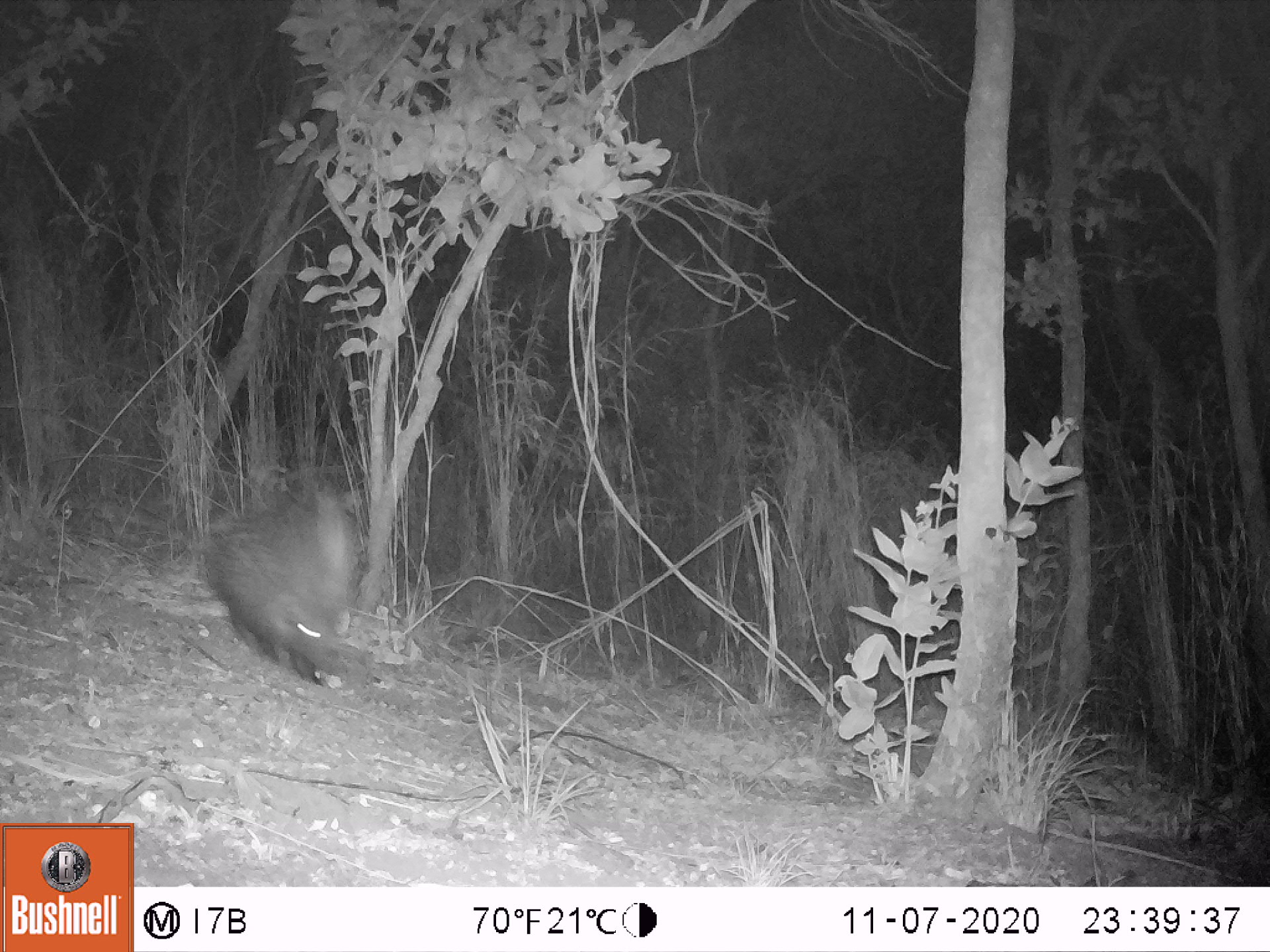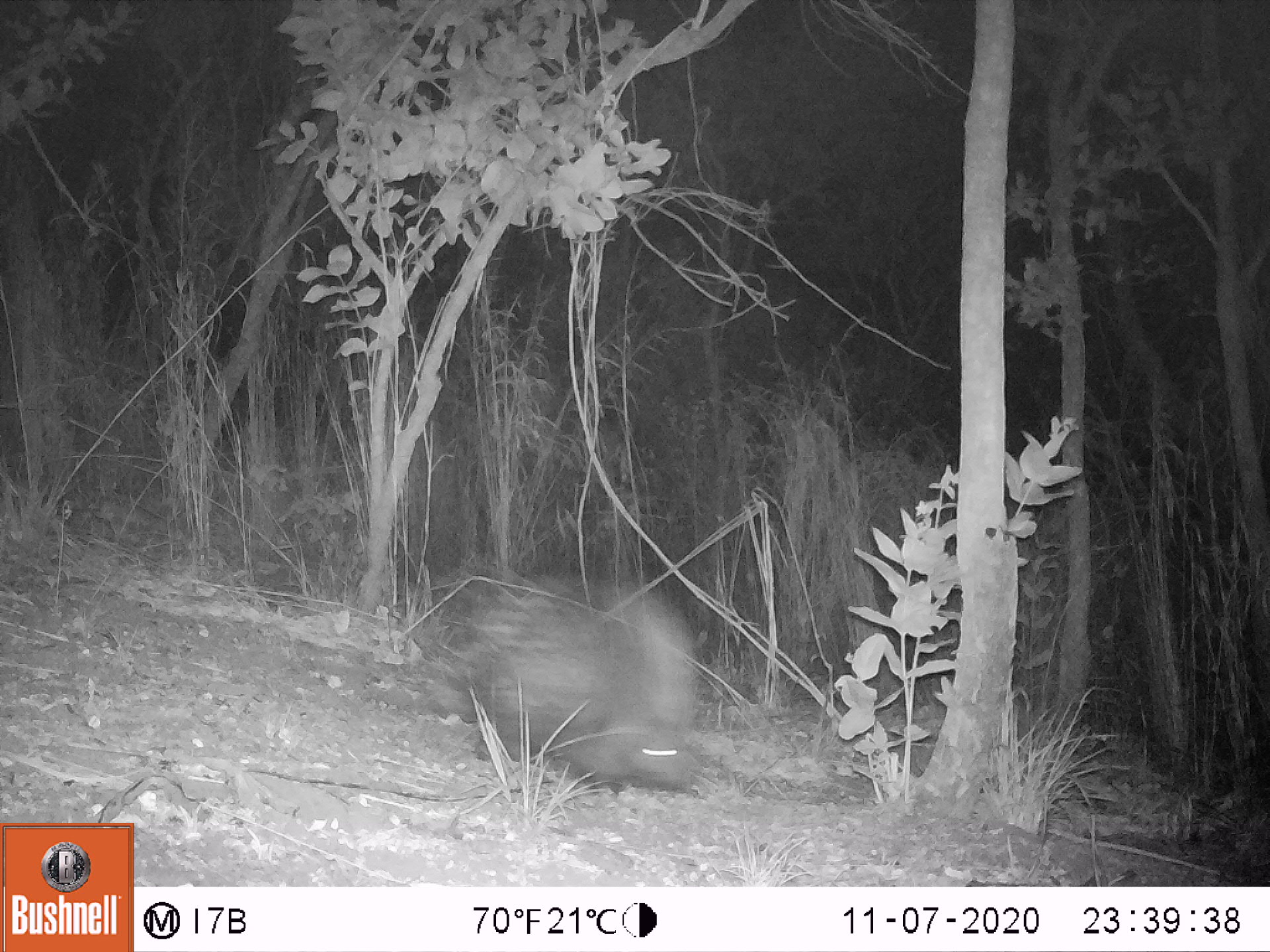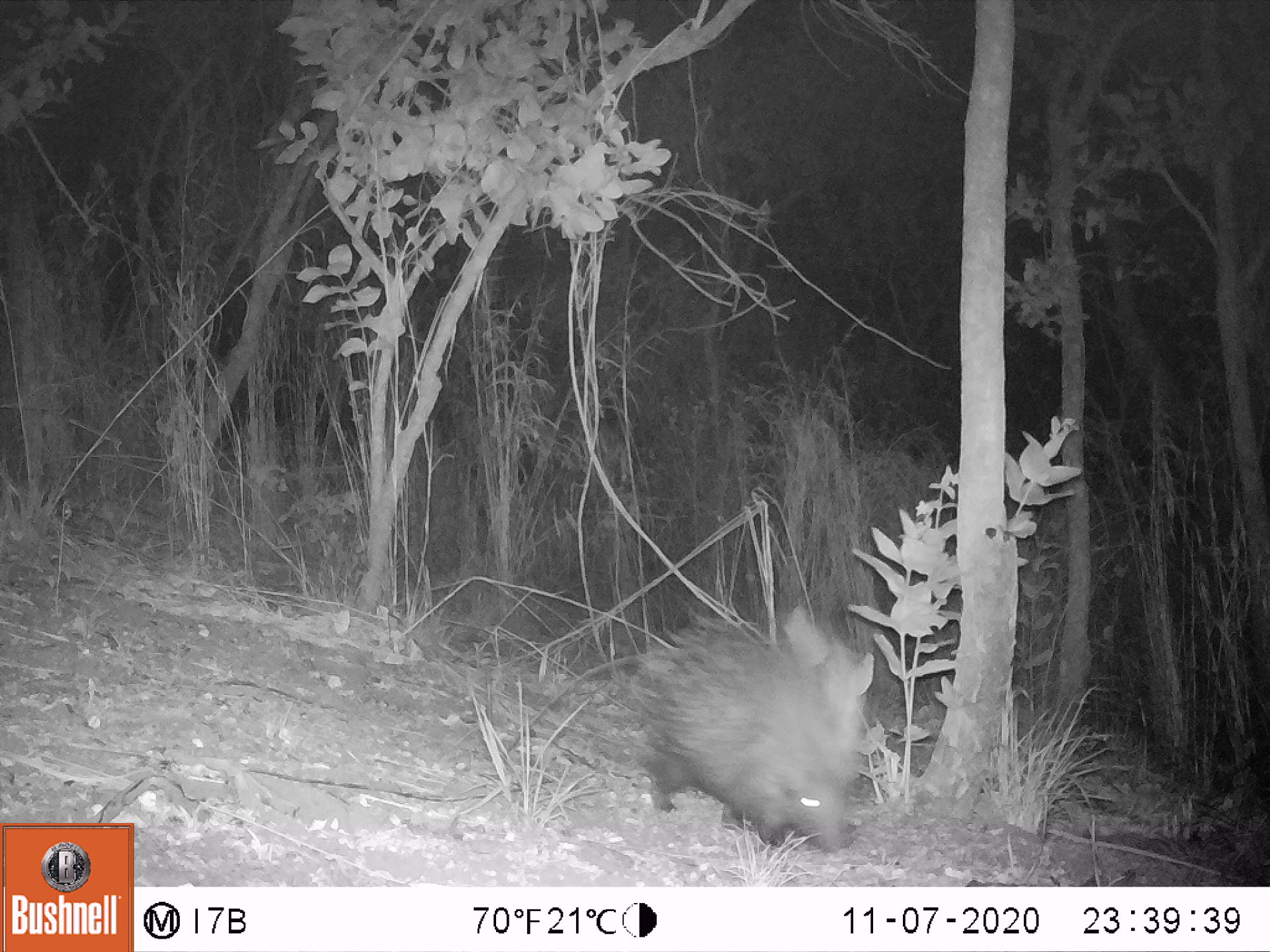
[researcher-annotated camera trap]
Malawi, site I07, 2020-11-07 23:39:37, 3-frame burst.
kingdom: Animalia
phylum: Chordata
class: Mammalia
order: Rodentia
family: Hystricidae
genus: Hystrix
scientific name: Hystrix africaeaustralis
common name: cape porcupine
Cape porcupine (Hystrix africaeaustralis), count 1.